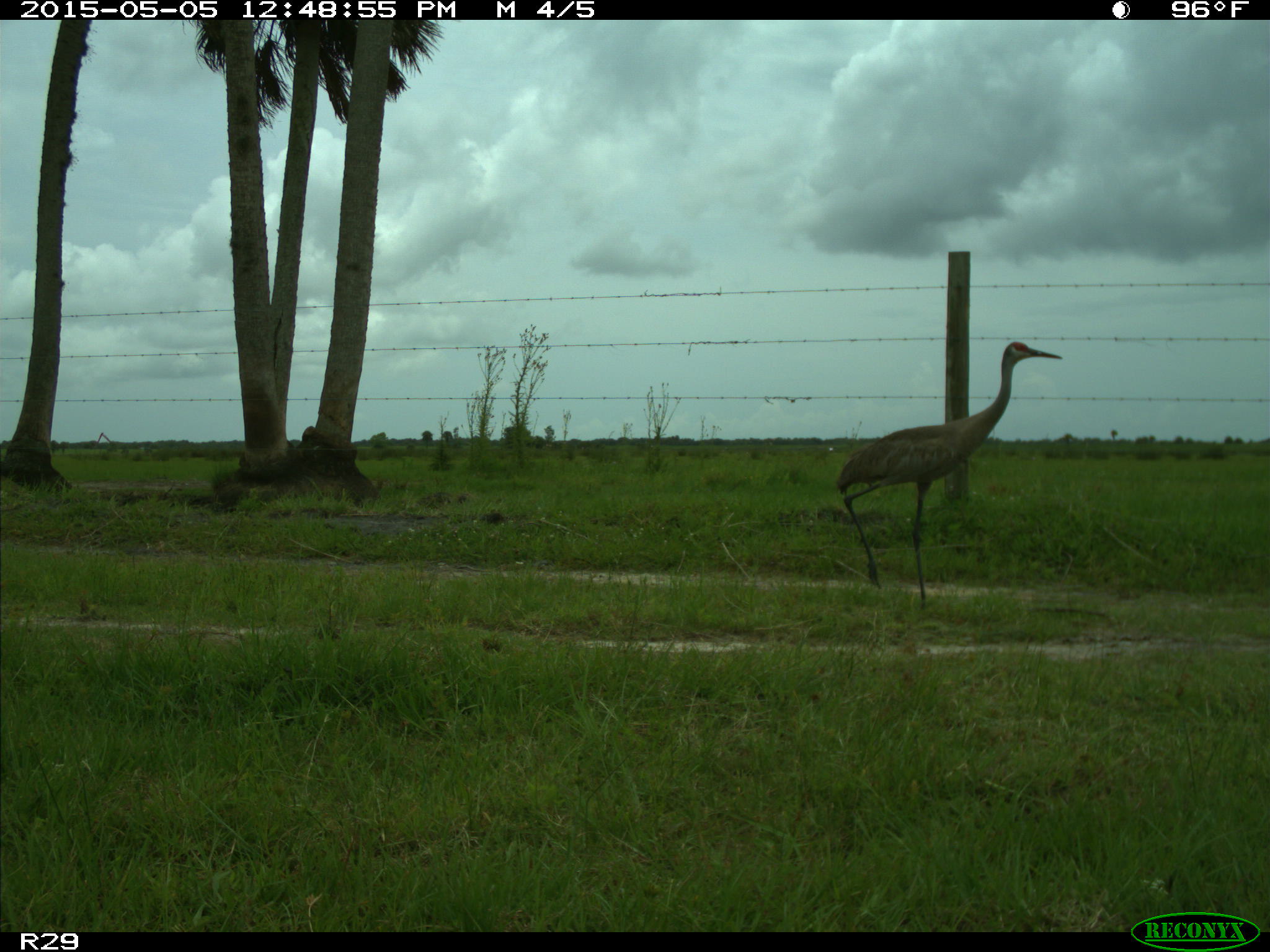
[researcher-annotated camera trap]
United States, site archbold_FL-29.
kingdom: Animalia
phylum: Chordata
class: Aves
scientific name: Aves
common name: birds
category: unidentified bird